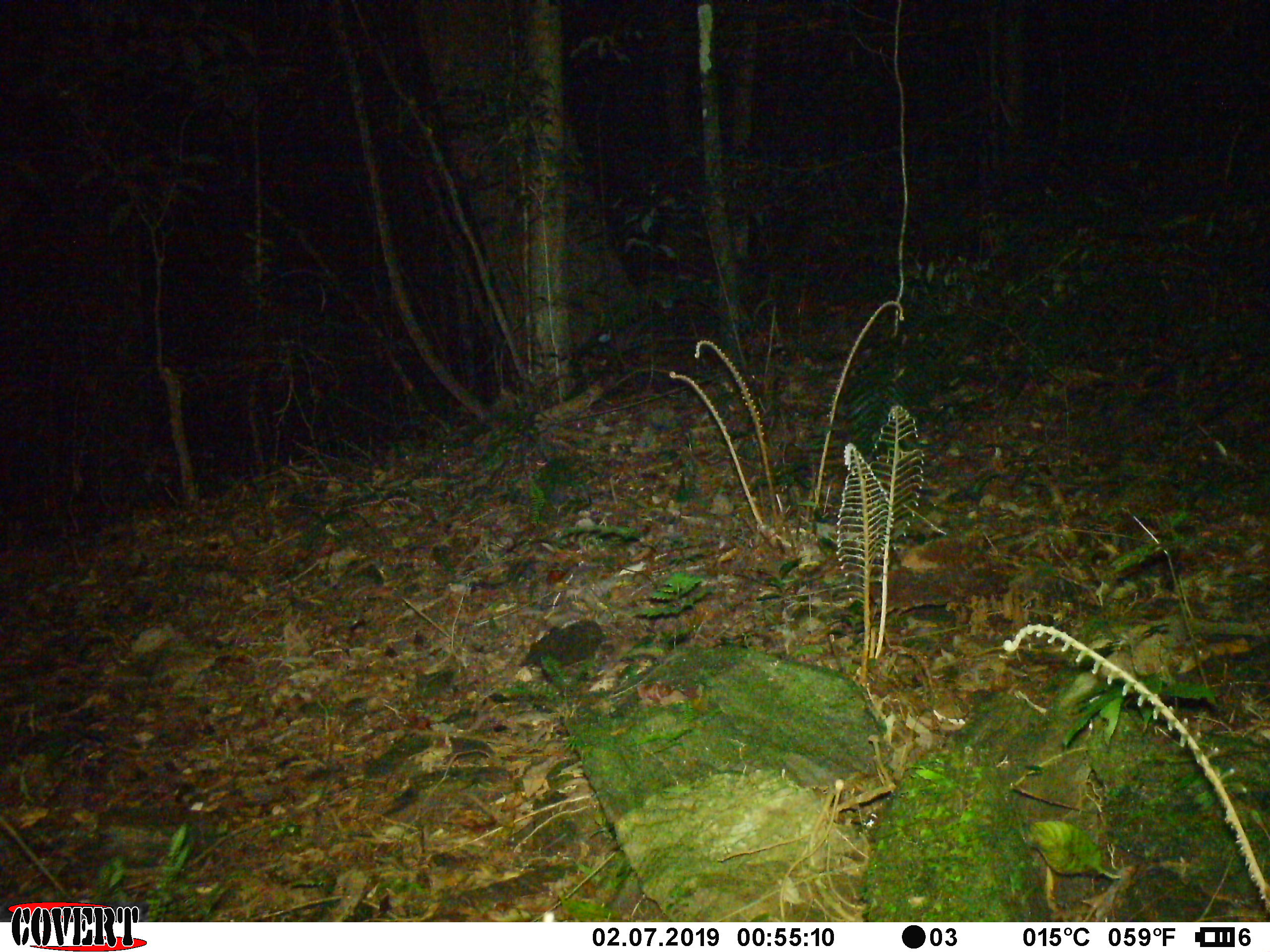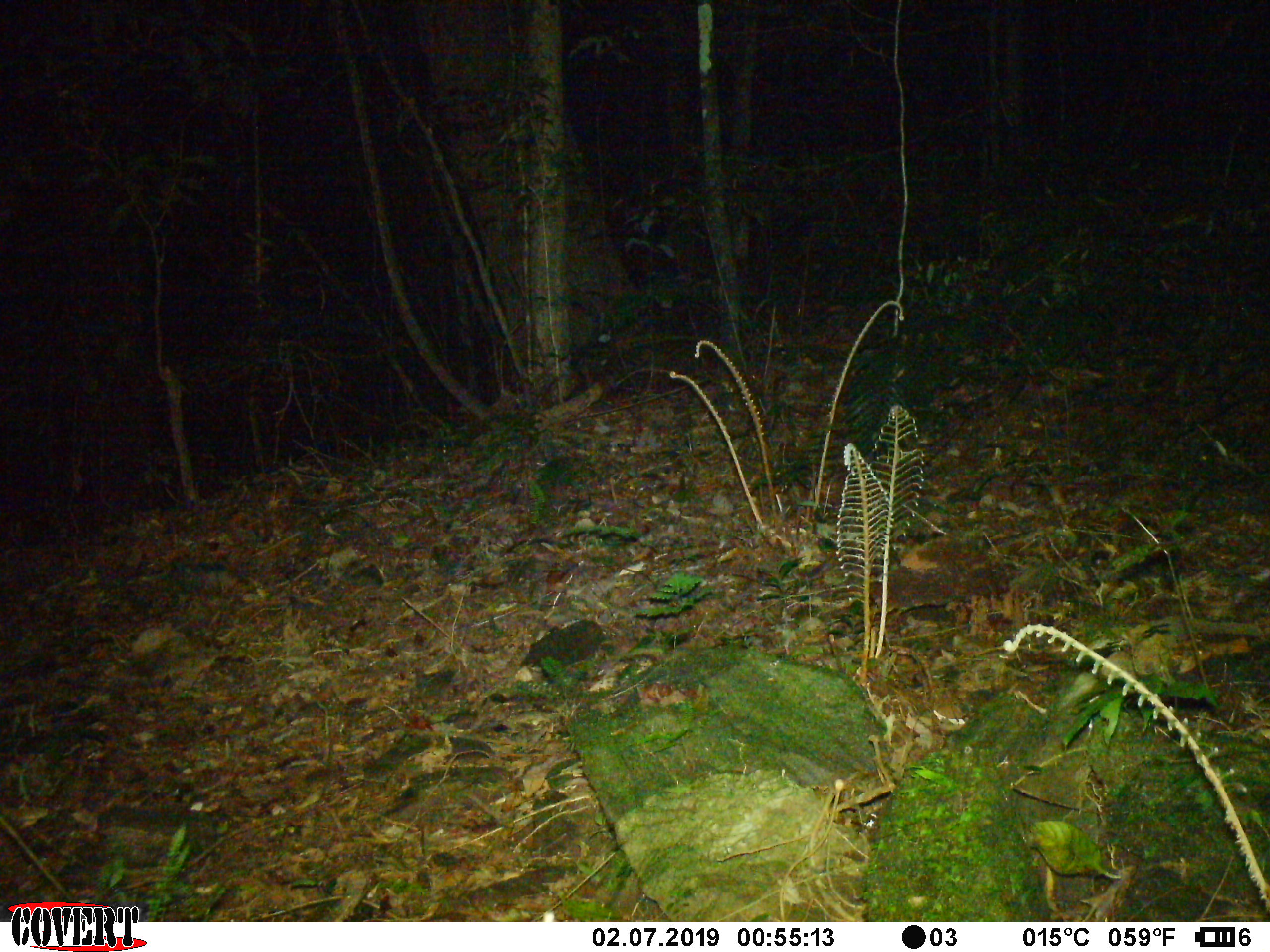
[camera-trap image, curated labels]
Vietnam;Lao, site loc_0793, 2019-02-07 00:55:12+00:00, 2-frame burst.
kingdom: Animalia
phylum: Chordata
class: Mammalia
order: Artiodactyla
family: Bovidae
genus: Capricornis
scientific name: Capricornis sumatraensis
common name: chinese serow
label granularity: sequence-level